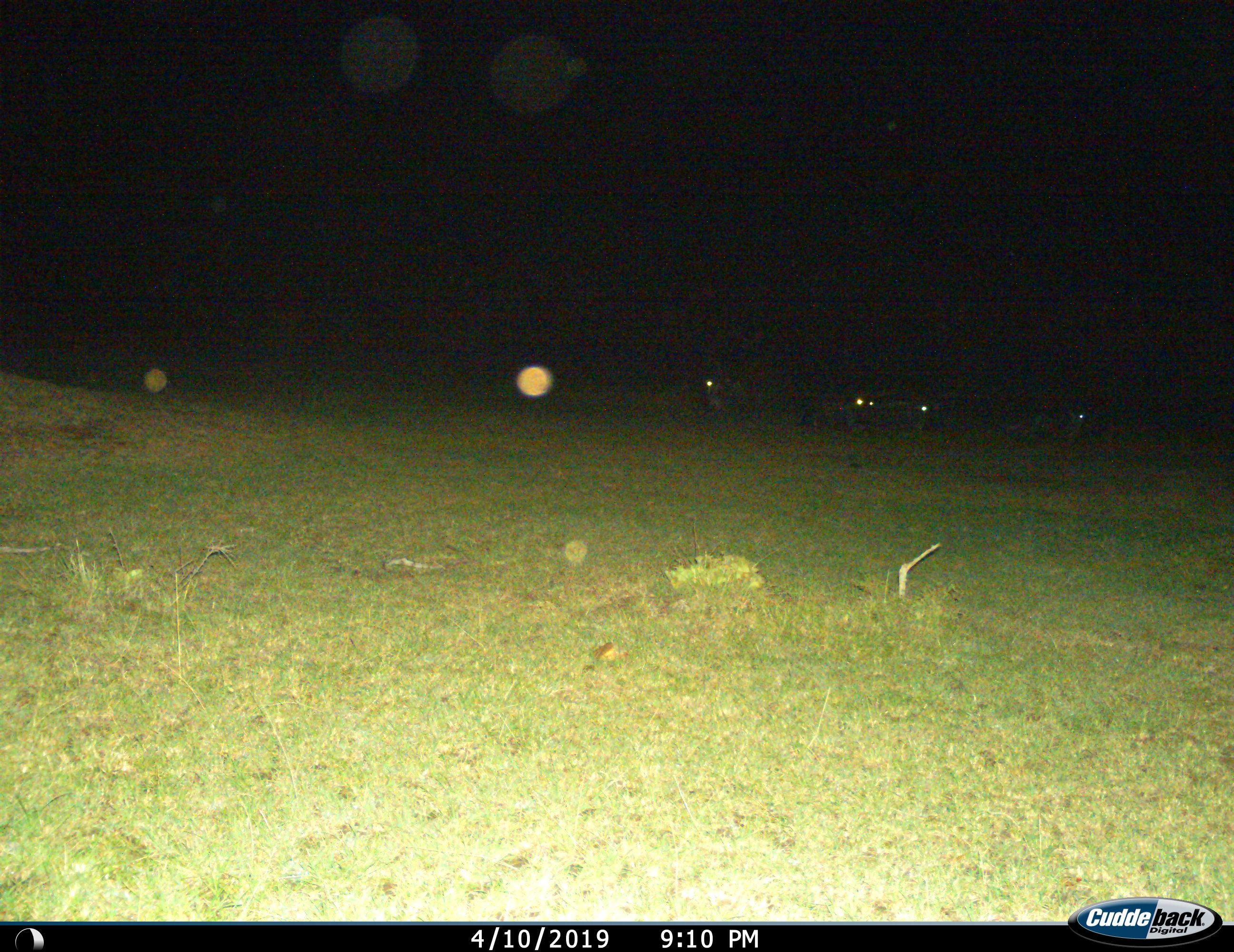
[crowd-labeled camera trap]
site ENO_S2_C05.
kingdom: Animalia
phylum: Chordata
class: Mammalia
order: Artiodactyla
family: Bovidae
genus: Connochaetes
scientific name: Connochaetes taurinus taurinus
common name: blue wildebeest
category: wildebeestblue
Wildebeestblue (blue wildebeest) (Connochaetes taurinus taurinus), count 4. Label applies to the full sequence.